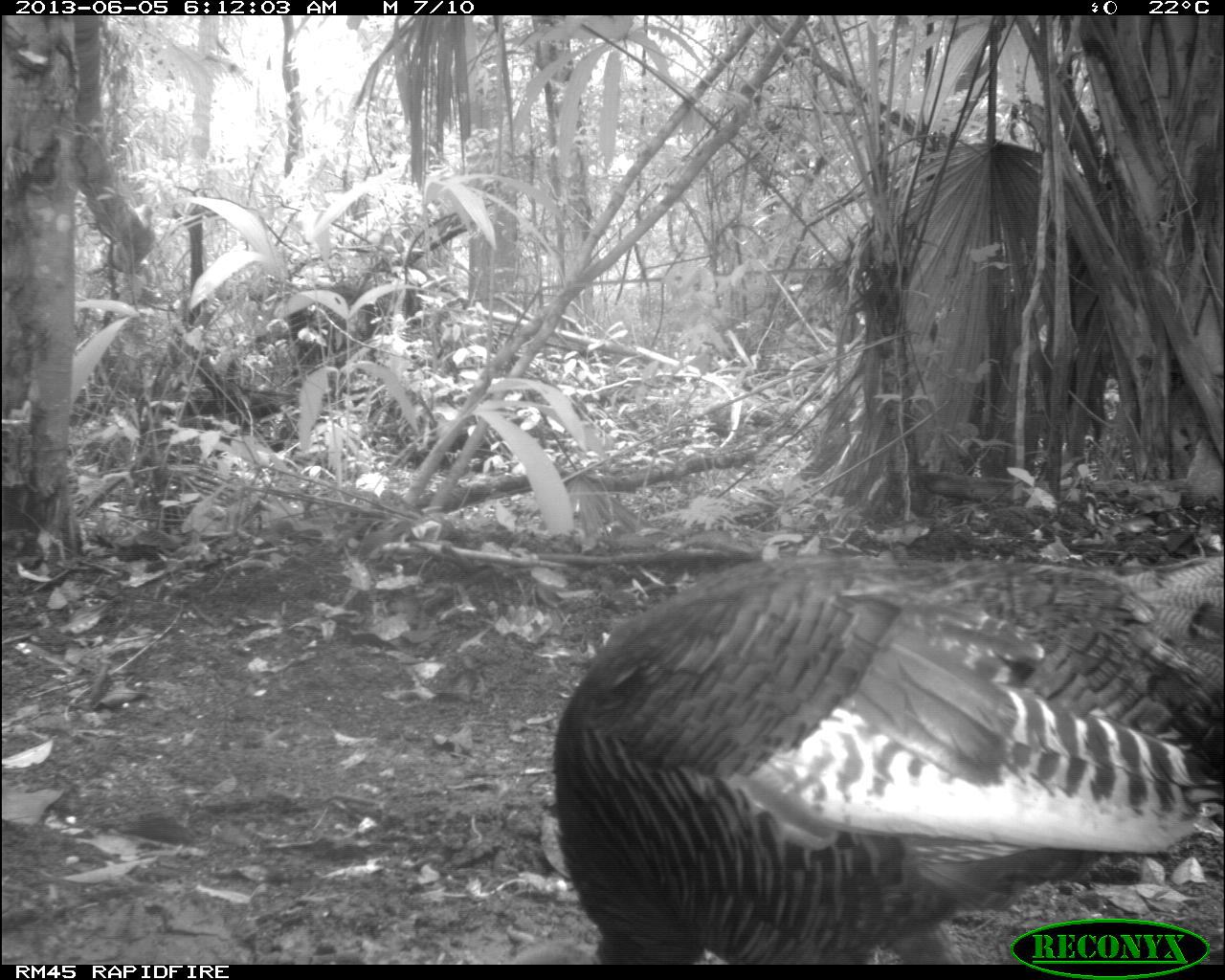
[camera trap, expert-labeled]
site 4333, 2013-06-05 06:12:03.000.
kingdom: Animalia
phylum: Chordata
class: Aves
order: Galliformes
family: Phasianidae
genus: Meleagris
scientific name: Meleagris ocellata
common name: ocellated turkey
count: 1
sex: female